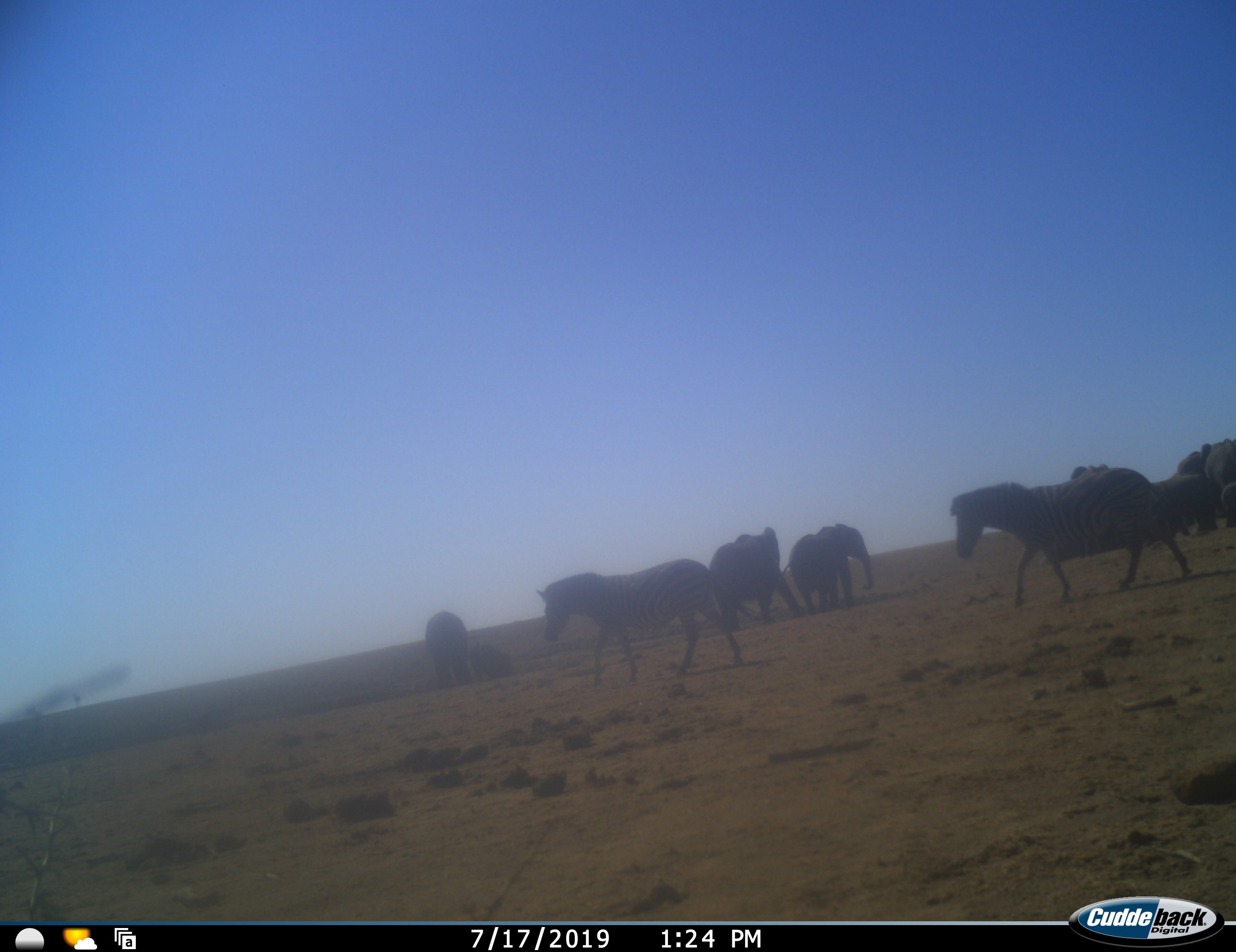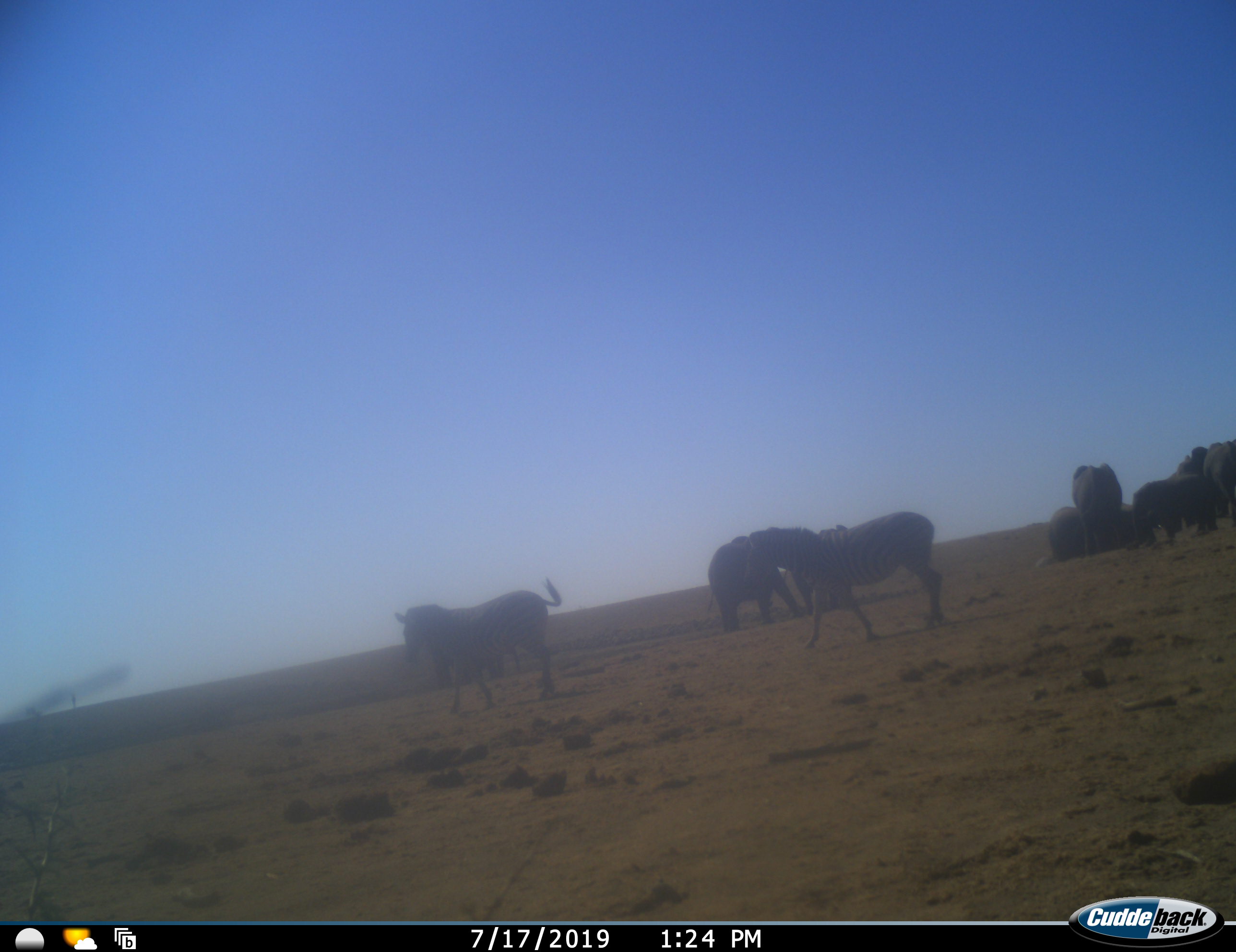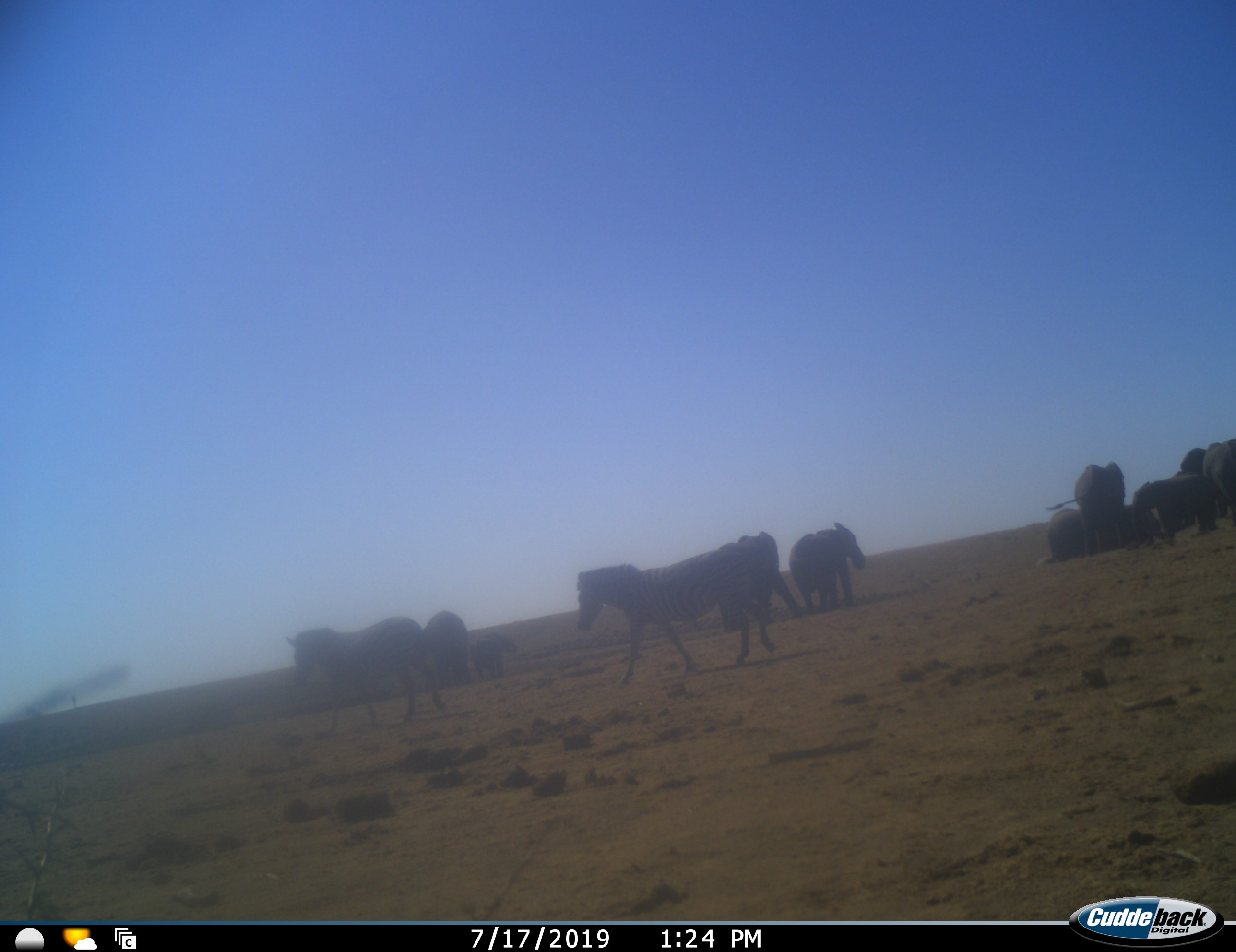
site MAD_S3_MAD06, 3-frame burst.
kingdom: Animalia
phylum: Chordata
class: Mammalia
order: Proboscidea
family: Elephantidae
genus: Loxodonta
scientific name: Loxodonta africana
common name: african bush elephant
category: elephant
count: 9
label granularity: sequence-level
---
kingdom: Animalia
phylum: Chordata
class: Mammalia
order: Perissodactyla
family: Equidae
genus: Equus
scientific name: Equus quagga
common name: plains zebra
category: zebraplains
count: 2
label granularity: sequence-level